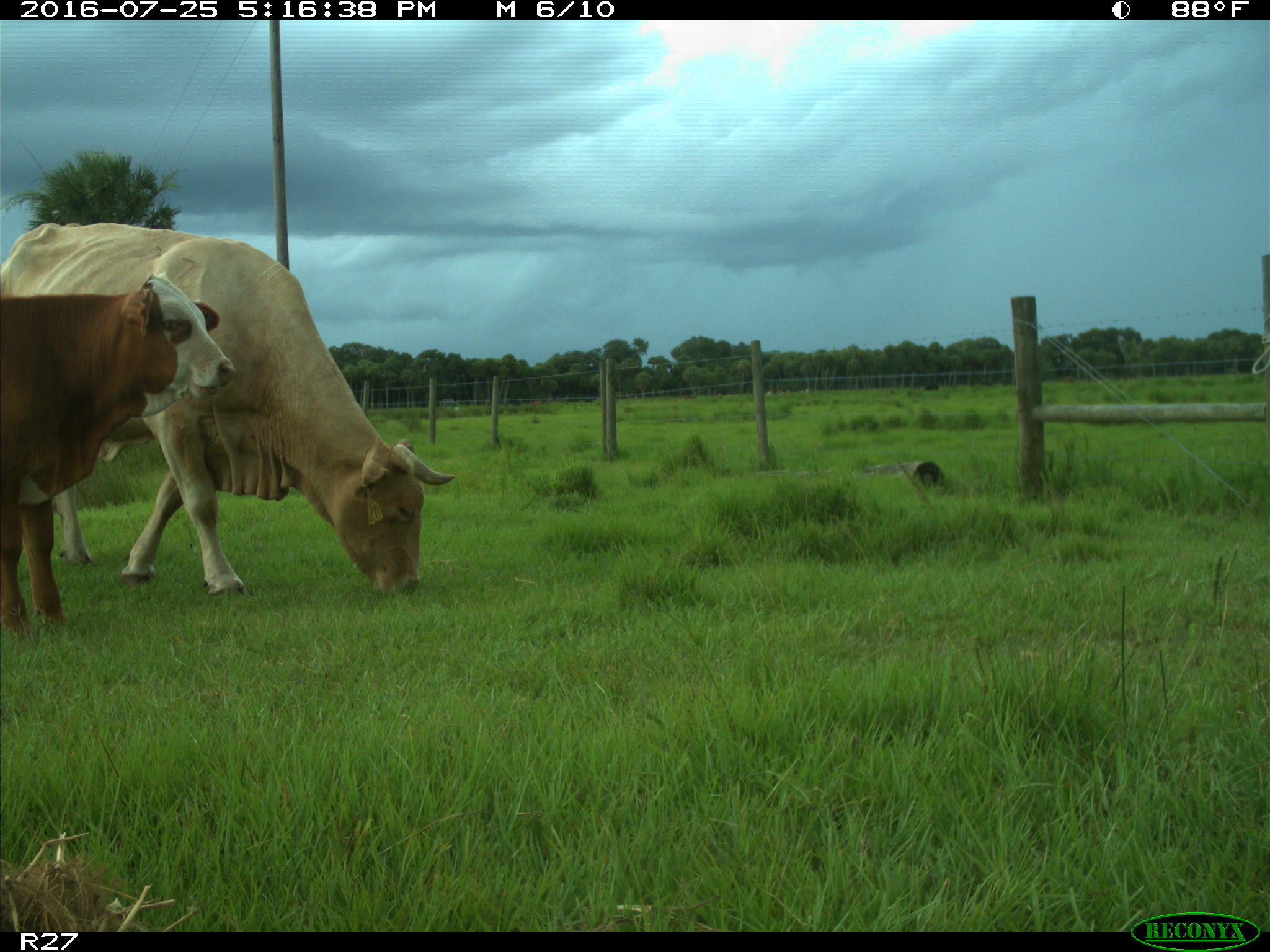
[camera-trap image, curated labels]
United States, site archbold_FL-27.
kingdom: Animalia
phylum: Chordata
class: Mammalia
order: Artiodactyla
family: Bovidae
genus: Bos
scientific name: Bos taurus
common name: domestic cow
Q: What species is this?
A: Bos taurus (domestic cow).